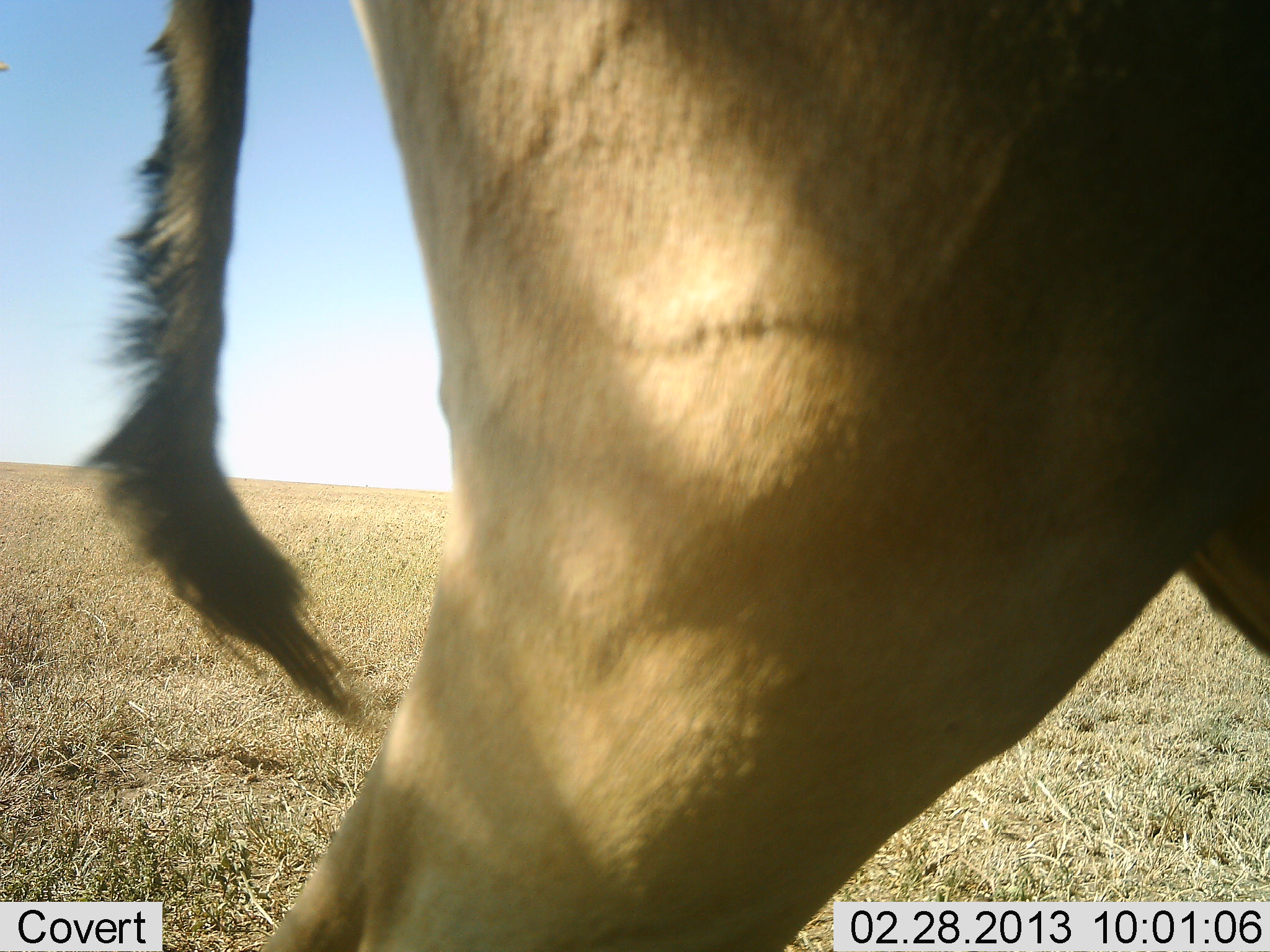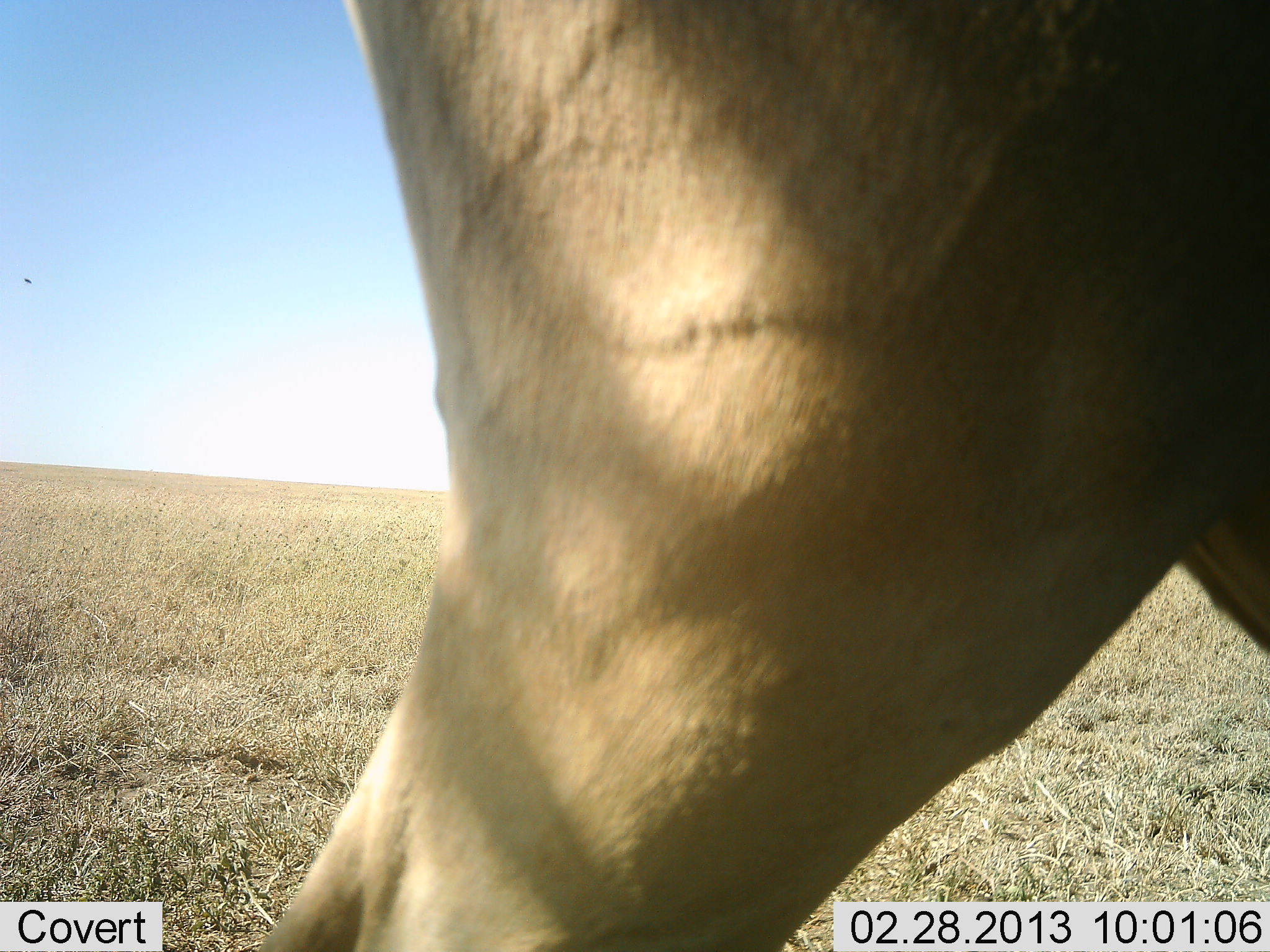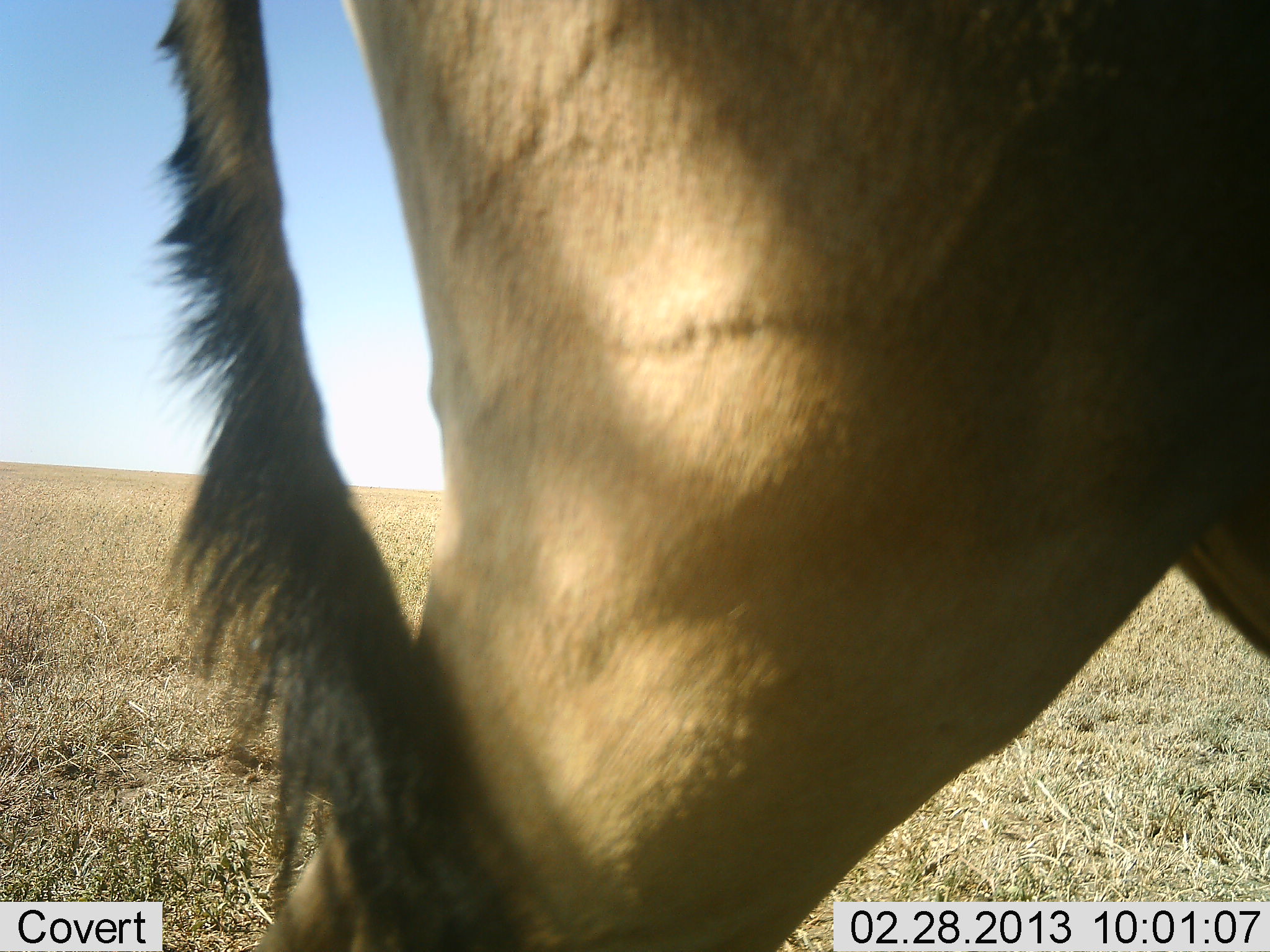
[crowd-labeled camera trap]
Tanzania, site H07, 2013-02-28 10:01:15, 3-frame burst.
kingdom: Animalia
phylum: Chordata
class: Mammalia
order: Artiodactyla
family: Bovidae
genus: Alcelaphus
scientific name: Alcelaphus buselaphus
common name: hartebeest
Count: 1.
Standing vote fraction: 100%.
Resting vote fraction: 0%.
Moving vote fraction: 0%.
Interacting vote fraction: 0%.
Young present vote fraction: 0%.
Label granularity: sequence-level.